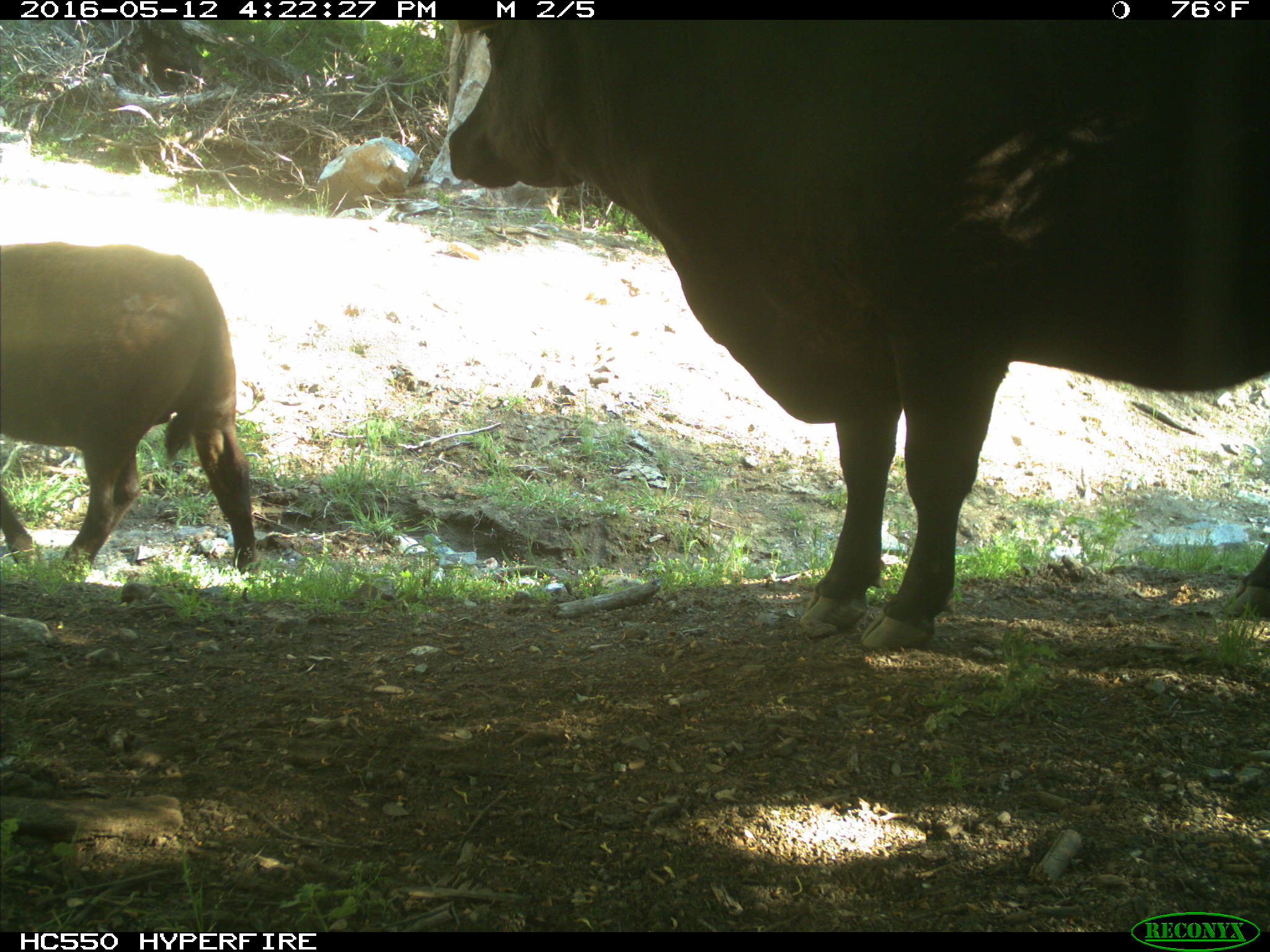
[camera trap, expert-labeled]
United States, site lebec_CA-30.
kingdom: Animalia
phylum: Chordata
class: Mammalia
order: Artiodactyla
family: Bovidae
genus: Bos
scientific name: Bos taurus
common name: domestic cow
Bos taurus (domestic cow).